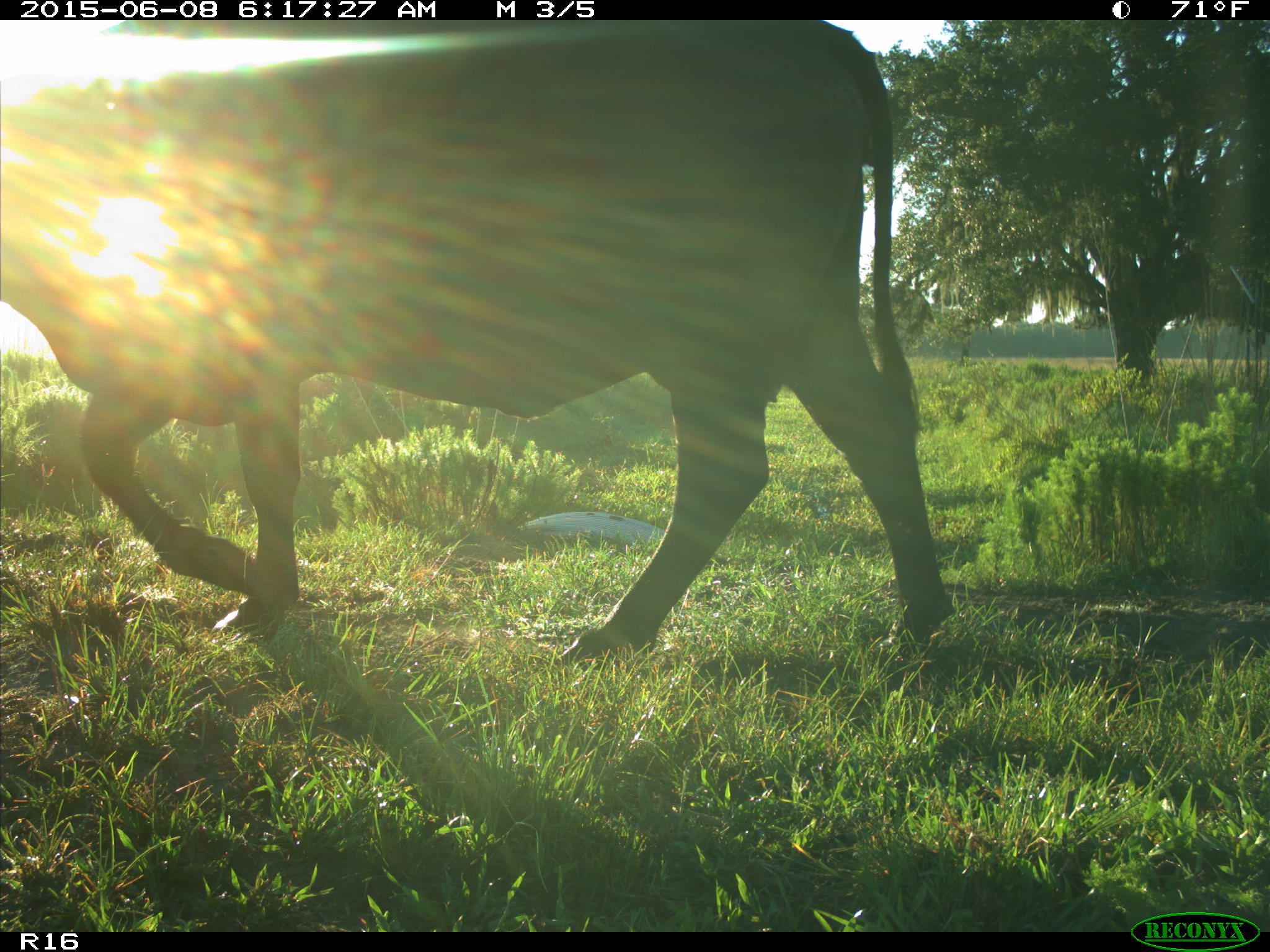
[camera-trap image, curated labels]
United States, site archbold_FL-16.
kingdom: Animalia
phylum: Chordata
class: Mammalia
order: Artiodactyla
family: Bovidae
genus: Bos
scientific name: Bos taurus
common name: domestic cow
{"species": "Bos taurus (domestic cow)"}